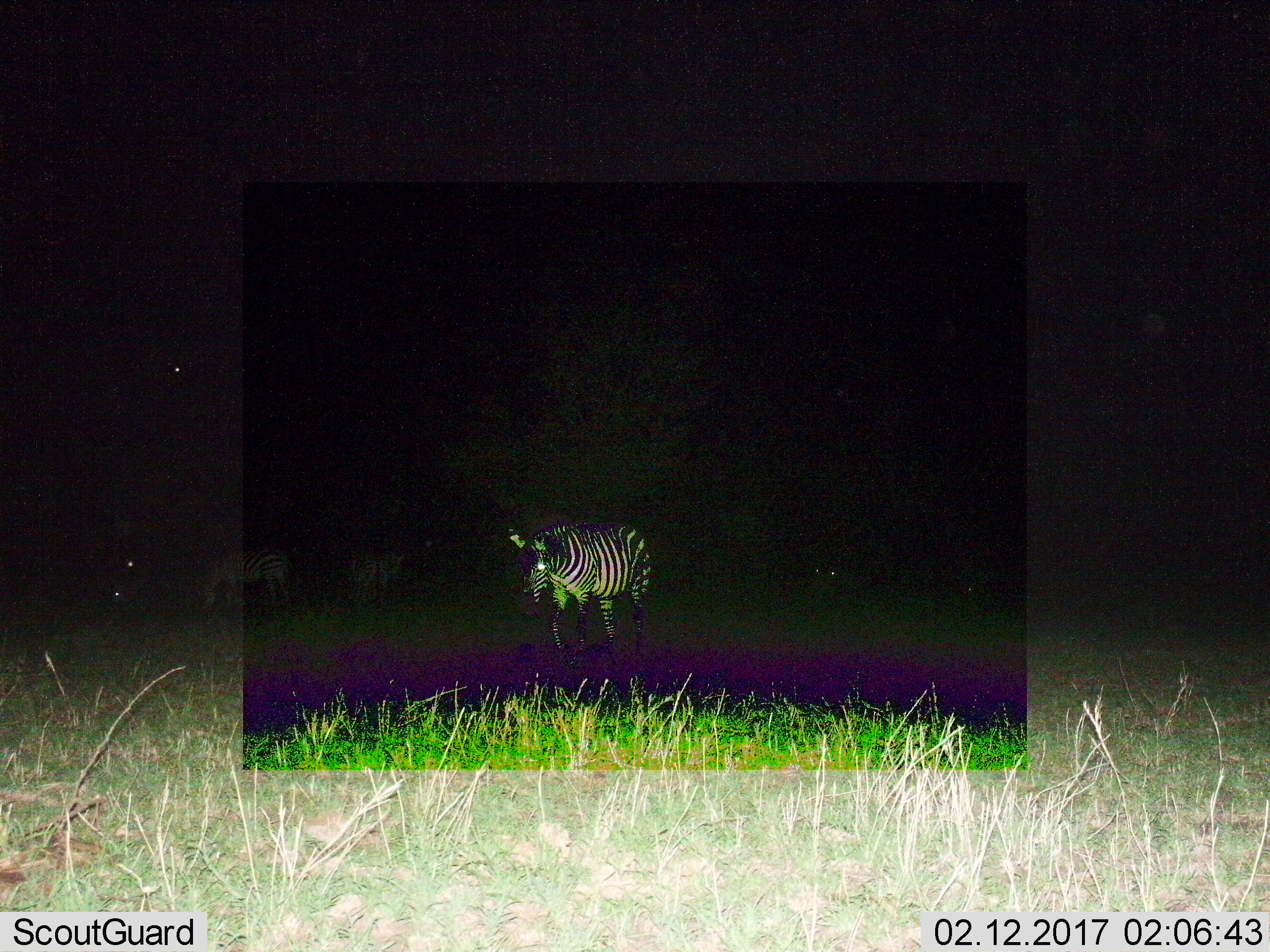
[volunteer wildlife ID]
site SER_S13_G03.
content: unidentified animal